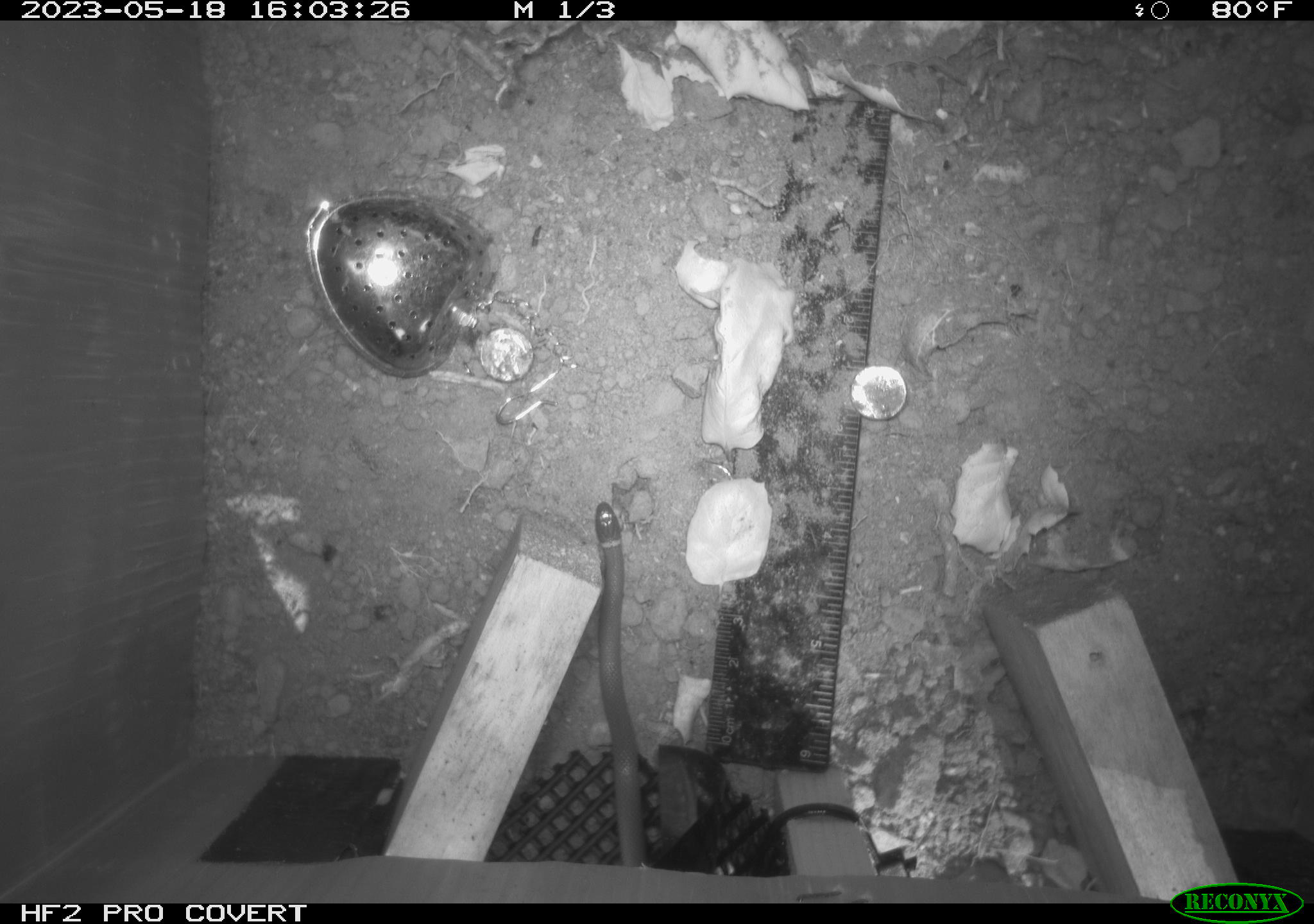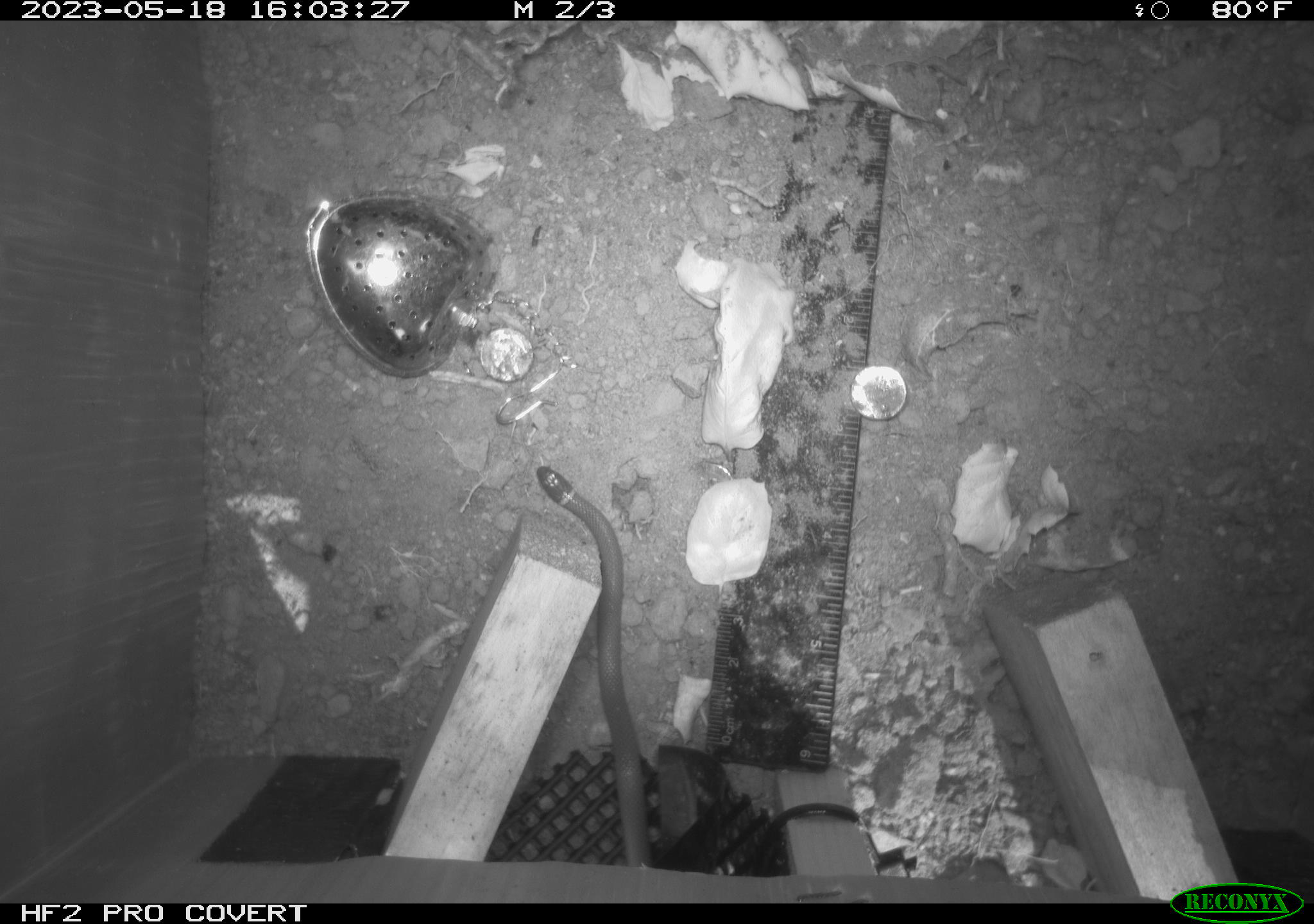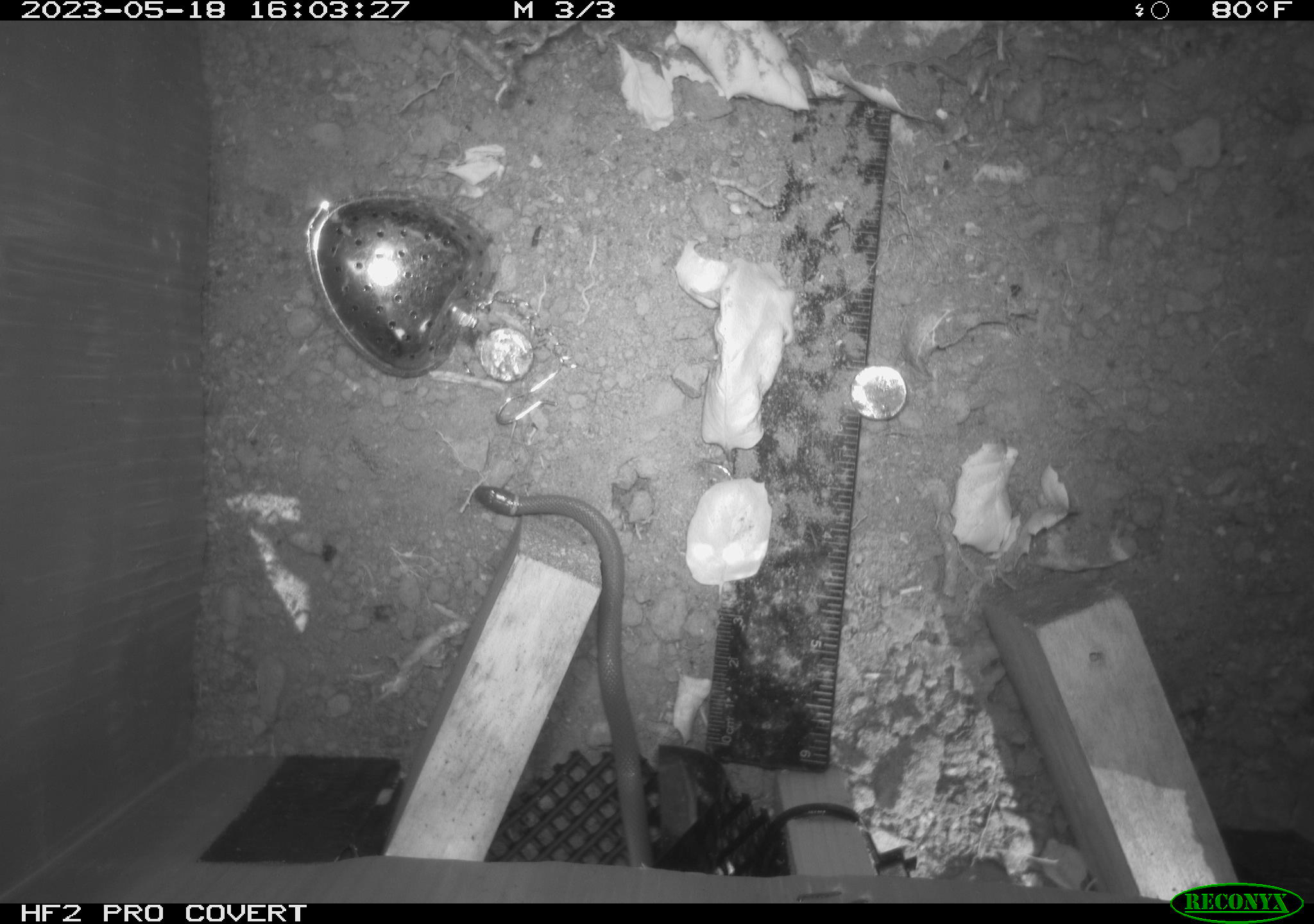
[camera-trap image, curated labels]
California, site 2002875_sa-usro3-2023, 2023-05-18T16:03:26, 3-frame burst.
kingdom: Animalia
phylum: Chordata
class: Reptilia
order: Squamata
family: Colubridae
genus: Diadophis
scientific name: Diadophis punctatus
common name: ring-necked snake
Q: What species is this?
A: Ring-necked snake (Diadophis punctatus).